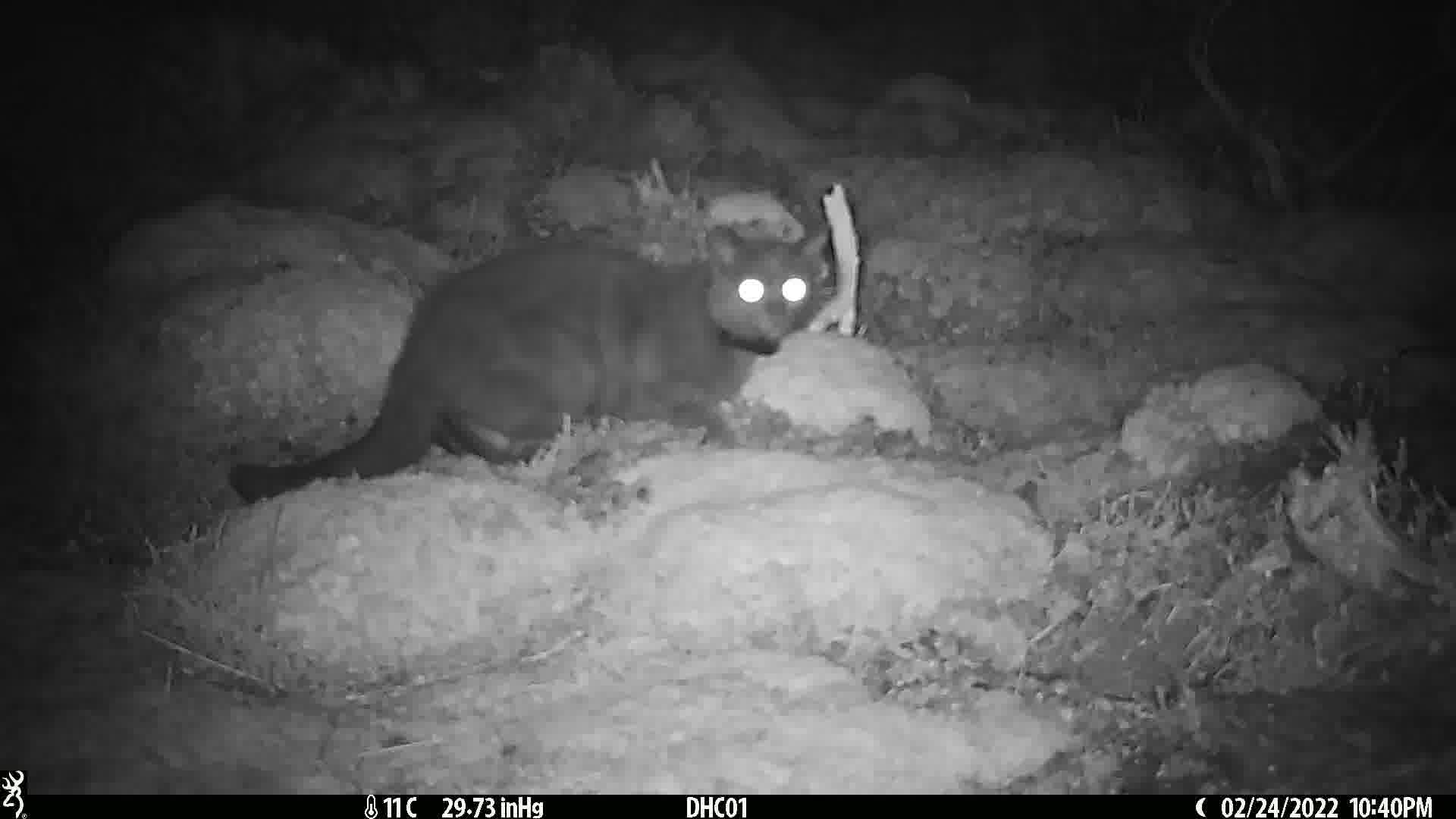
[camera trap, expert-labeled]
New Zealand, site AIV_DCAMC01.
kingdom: Animalia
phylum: Chordata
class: Mammalia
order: Carnivora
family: Felidae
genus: Felis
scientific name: Felis catus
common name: domestic cat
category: cat